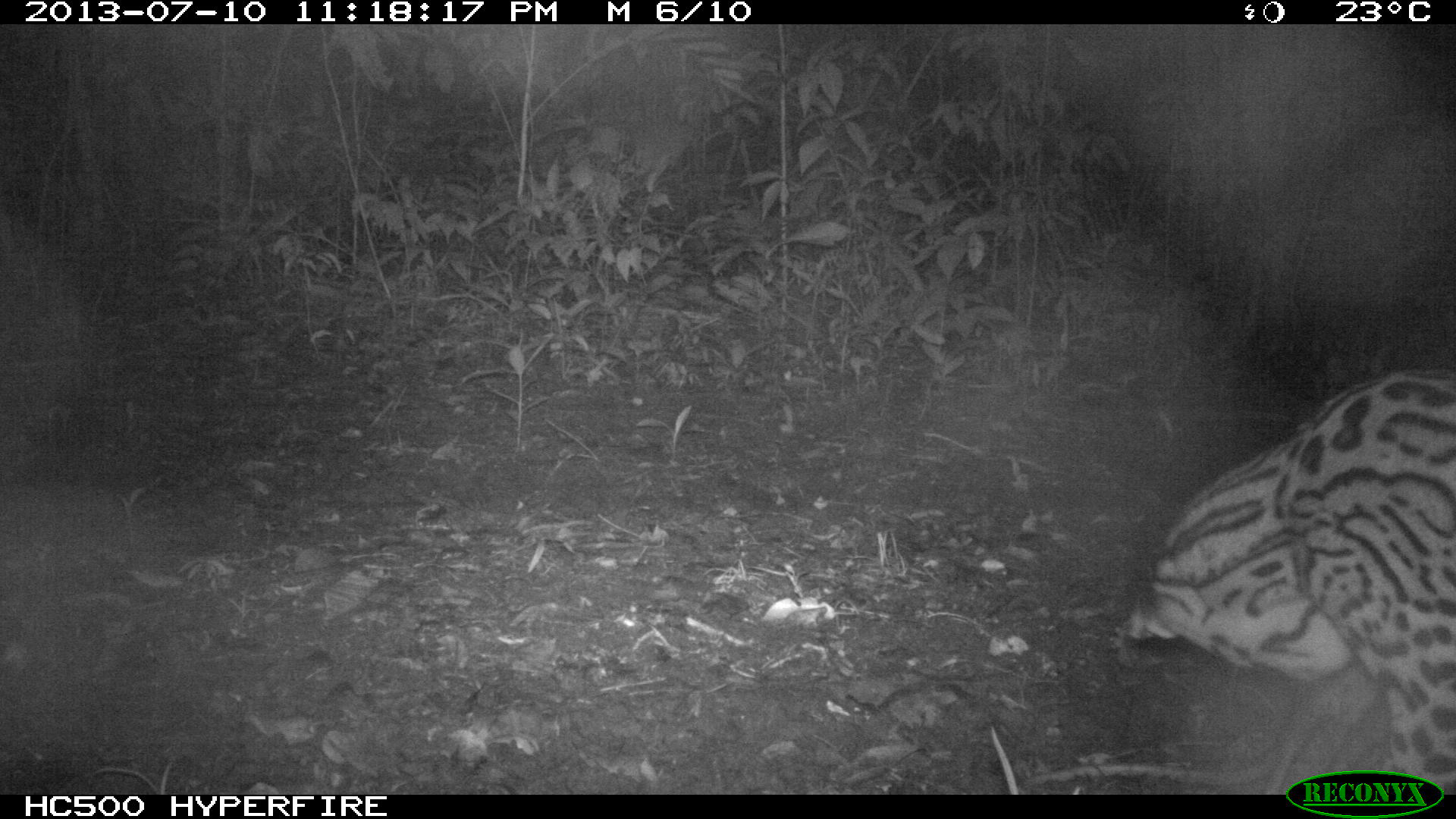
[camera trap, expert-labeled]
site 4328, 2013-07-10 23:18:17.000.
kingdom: Animalia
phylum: Chordata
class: Mammalia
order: Carnivora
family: Felidae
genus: Leopardus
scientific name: Leopardus pardalis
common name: ocelot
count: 1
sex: male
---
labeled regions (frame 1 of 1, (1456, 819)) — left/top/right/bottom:
leopardus pardalis: 1122/368/1455/791